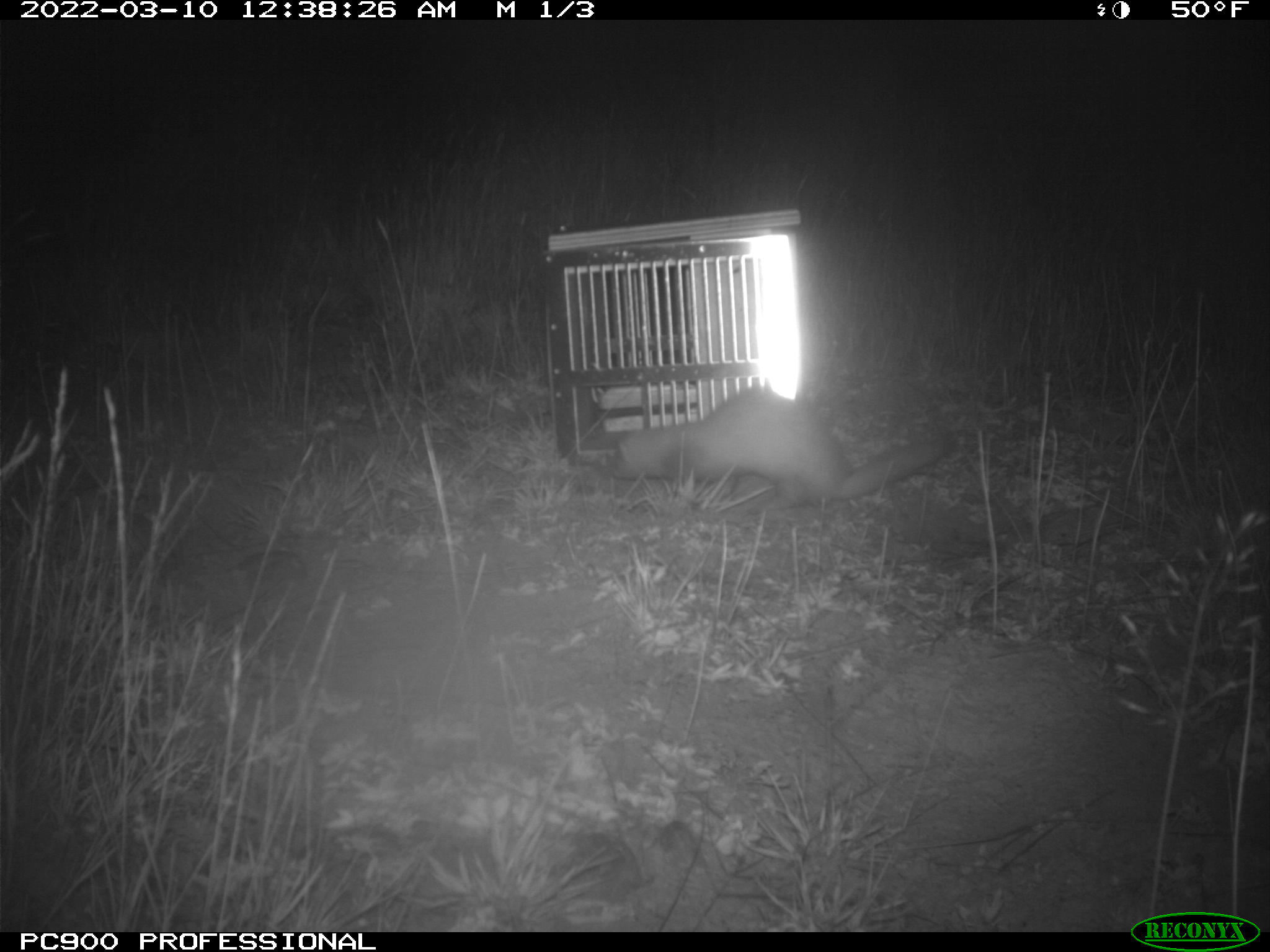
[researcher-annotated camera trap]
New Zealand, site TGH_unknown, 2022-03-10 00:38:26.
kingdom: Animalia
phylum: Chordata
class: Mammalia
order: Carnivora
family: Mustelidae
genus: Mustela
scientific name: Mustela furo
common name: ferret